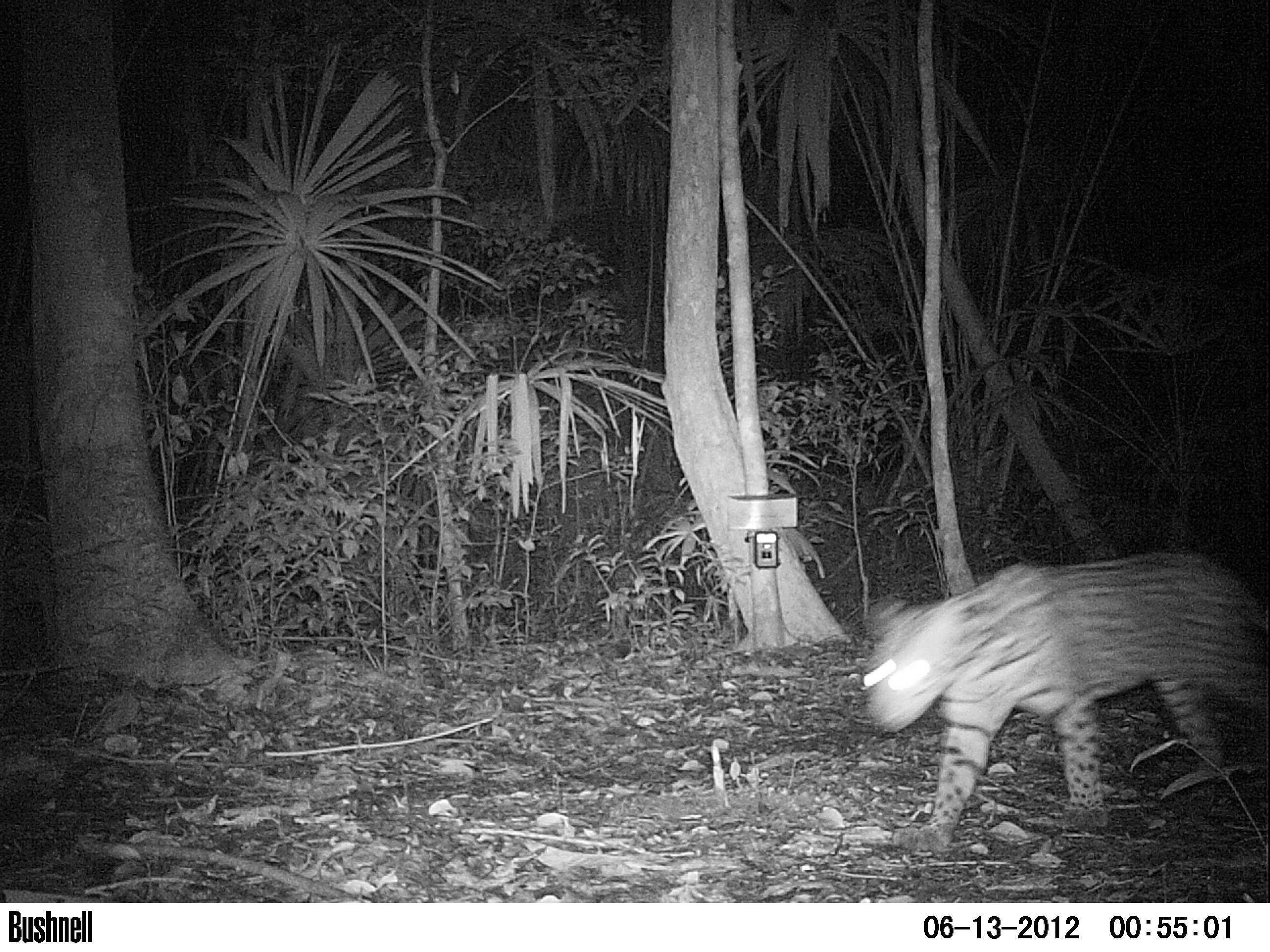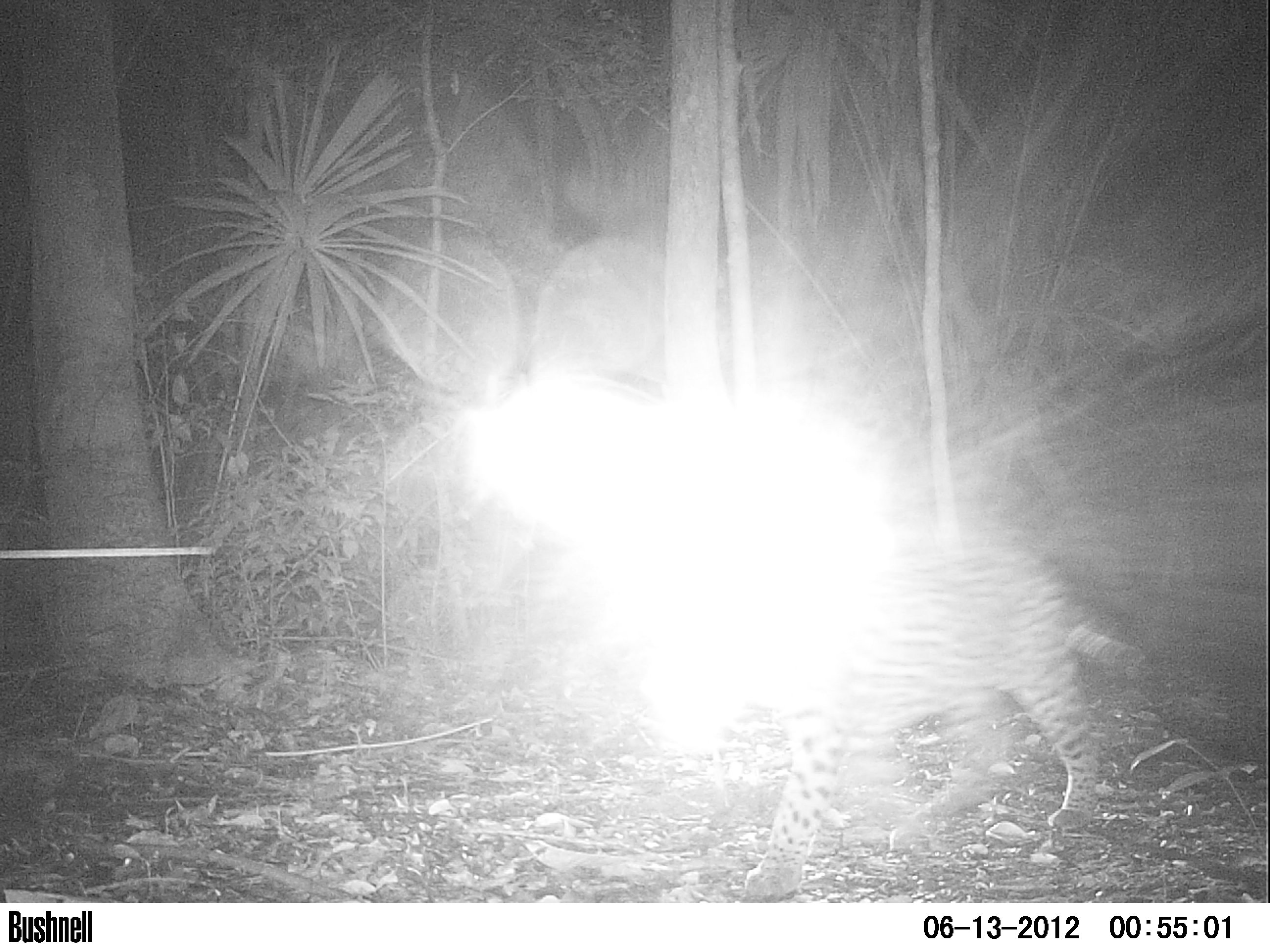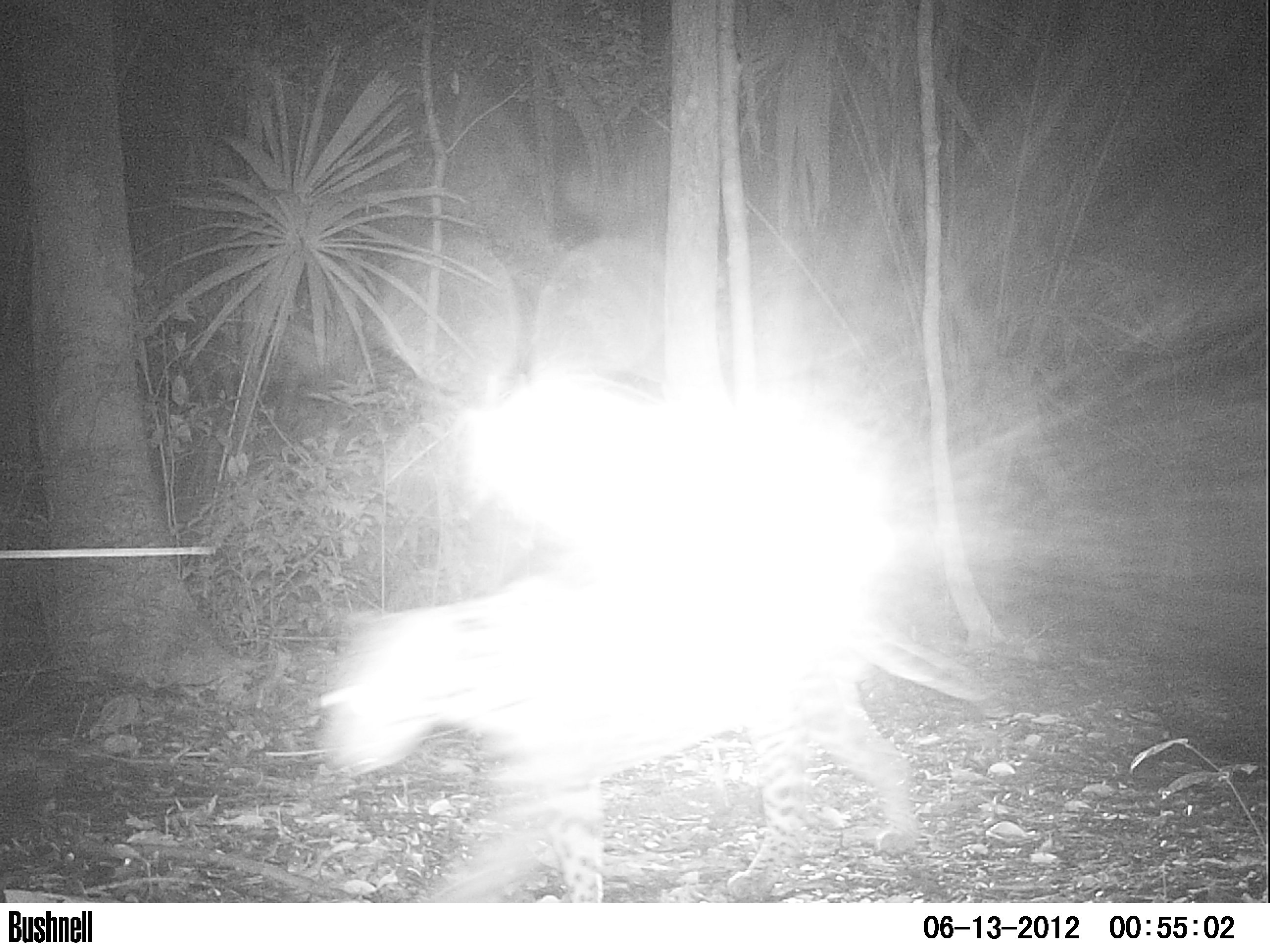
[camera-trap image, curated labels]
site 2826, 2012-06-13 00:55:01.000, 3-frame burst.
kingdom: Animalia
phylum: Chordata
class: Mammalia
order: Carnivora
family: Felidae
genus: Leopardus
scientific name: Leopardus pardalis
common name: ocelot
Leopardus pardalis (ocelot), count 1, age adult.